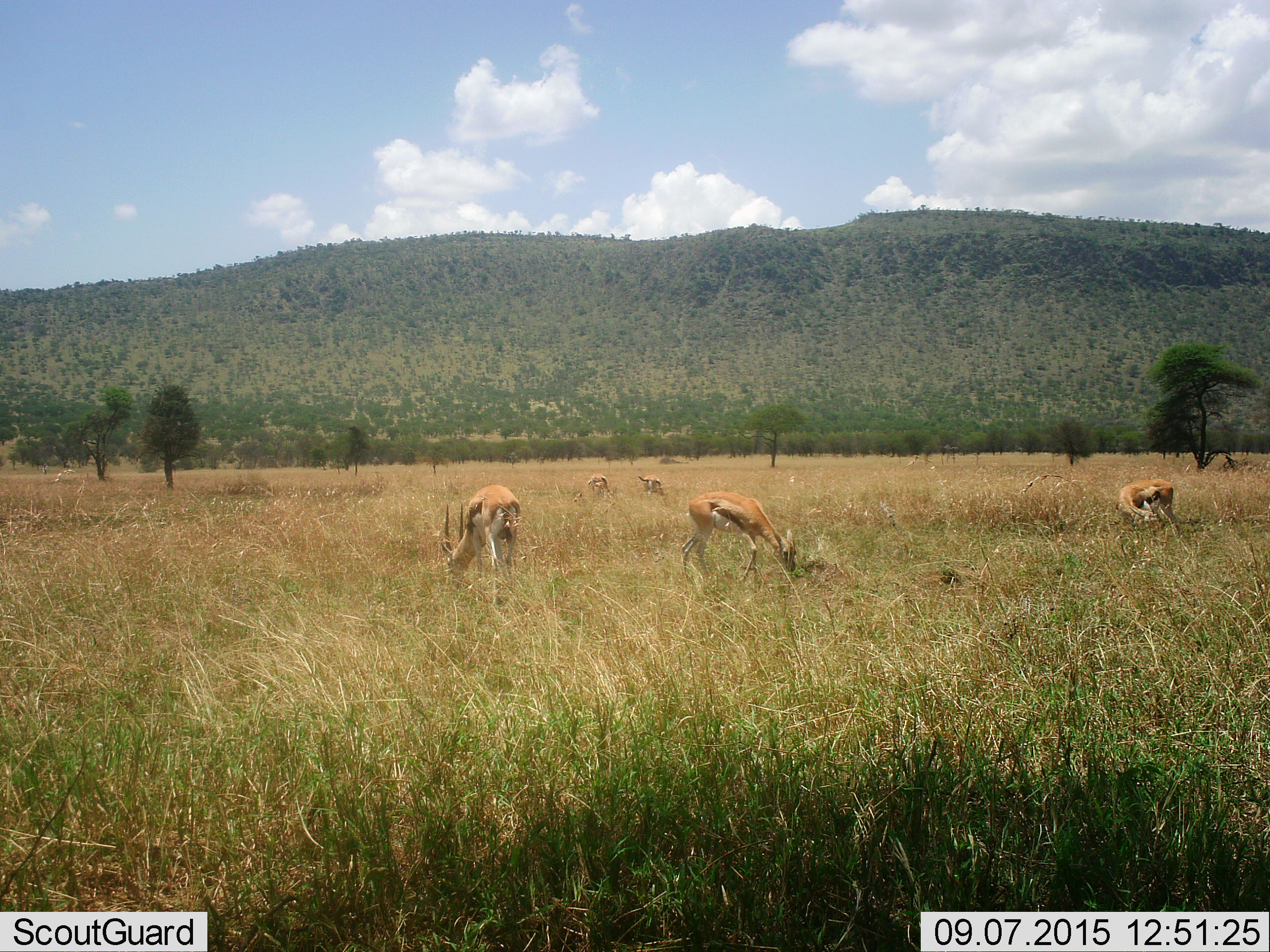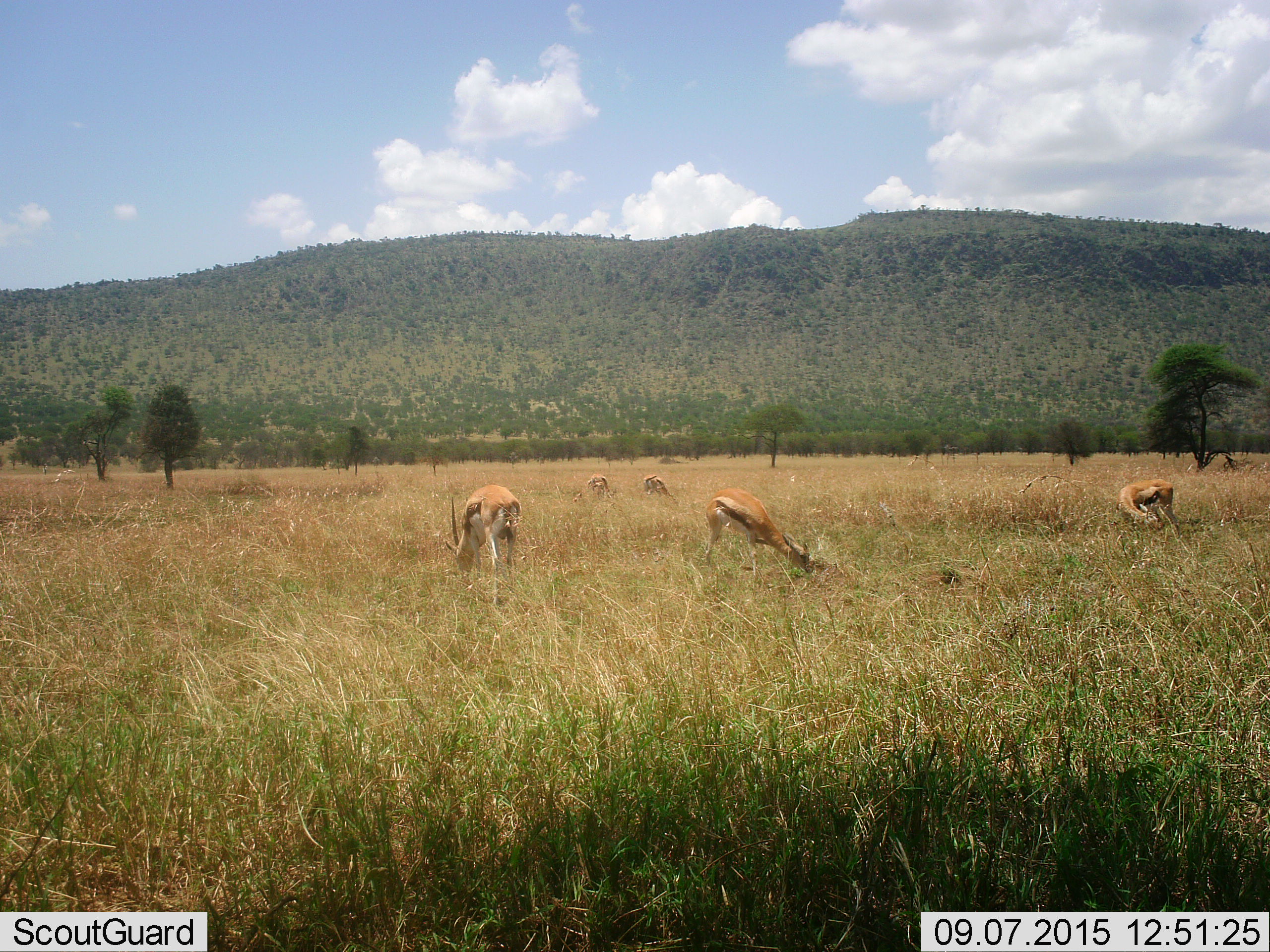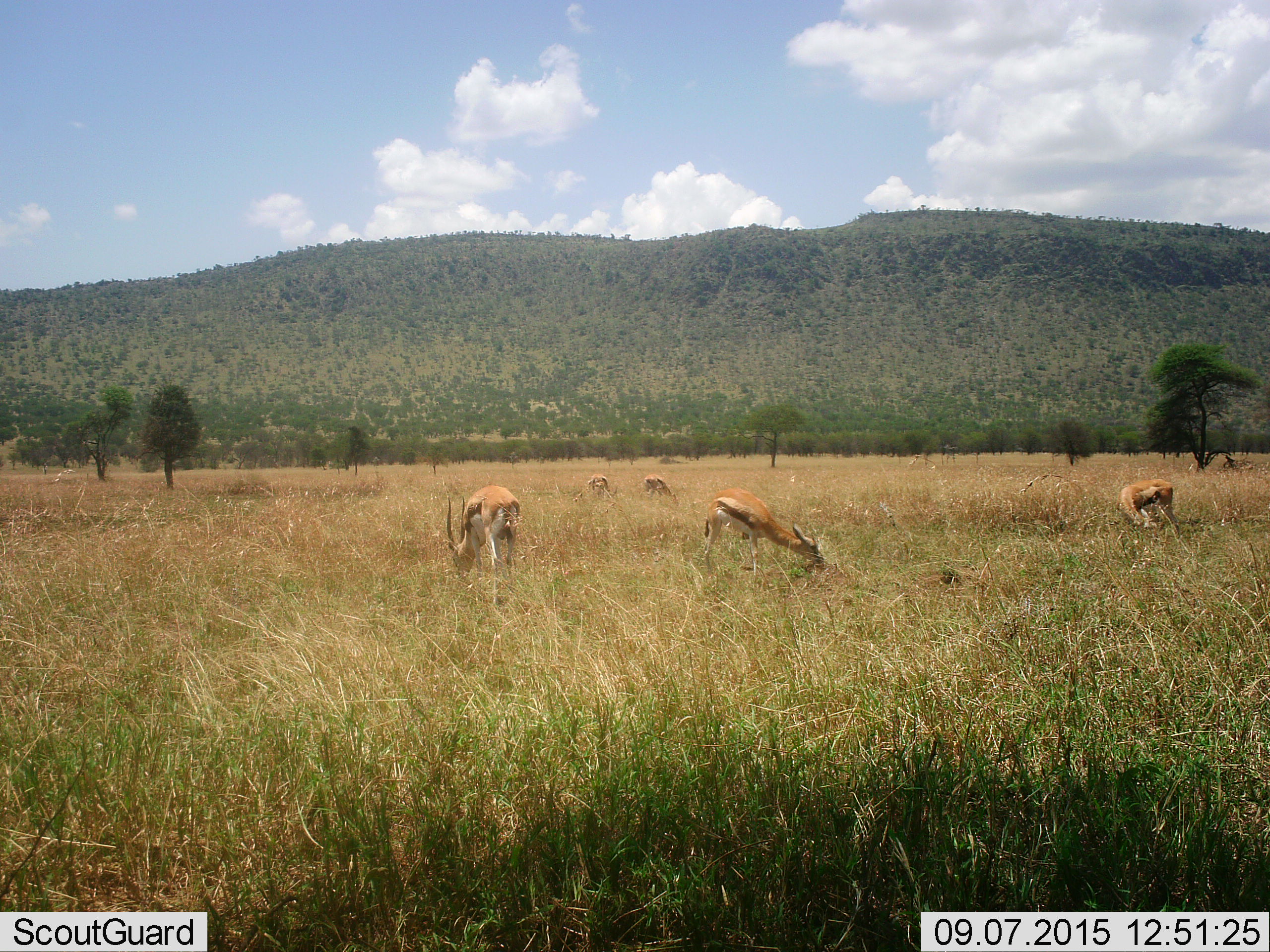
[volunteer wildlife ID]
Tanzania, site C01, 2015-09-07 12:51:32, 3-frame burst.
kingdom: Animalia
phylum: Chordata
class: Mammalia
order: Artiodactyla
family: Bovidae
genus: Eudorcas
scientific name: Eudorcas thomsonii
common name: thomson's gazelle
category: gazellethomsons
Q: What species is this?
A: Gazellethomsons (thomson's gazelle) (Eudorcas thomsonii).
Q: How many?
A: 5.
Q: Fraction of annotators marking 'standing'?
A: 32%.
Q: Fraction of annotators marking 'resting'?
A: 0%.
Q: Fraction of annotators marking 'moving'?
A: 11%.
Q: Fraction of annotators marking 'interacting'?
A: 5%.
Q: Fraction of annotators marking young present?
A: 11%.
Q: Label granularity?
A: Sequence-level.